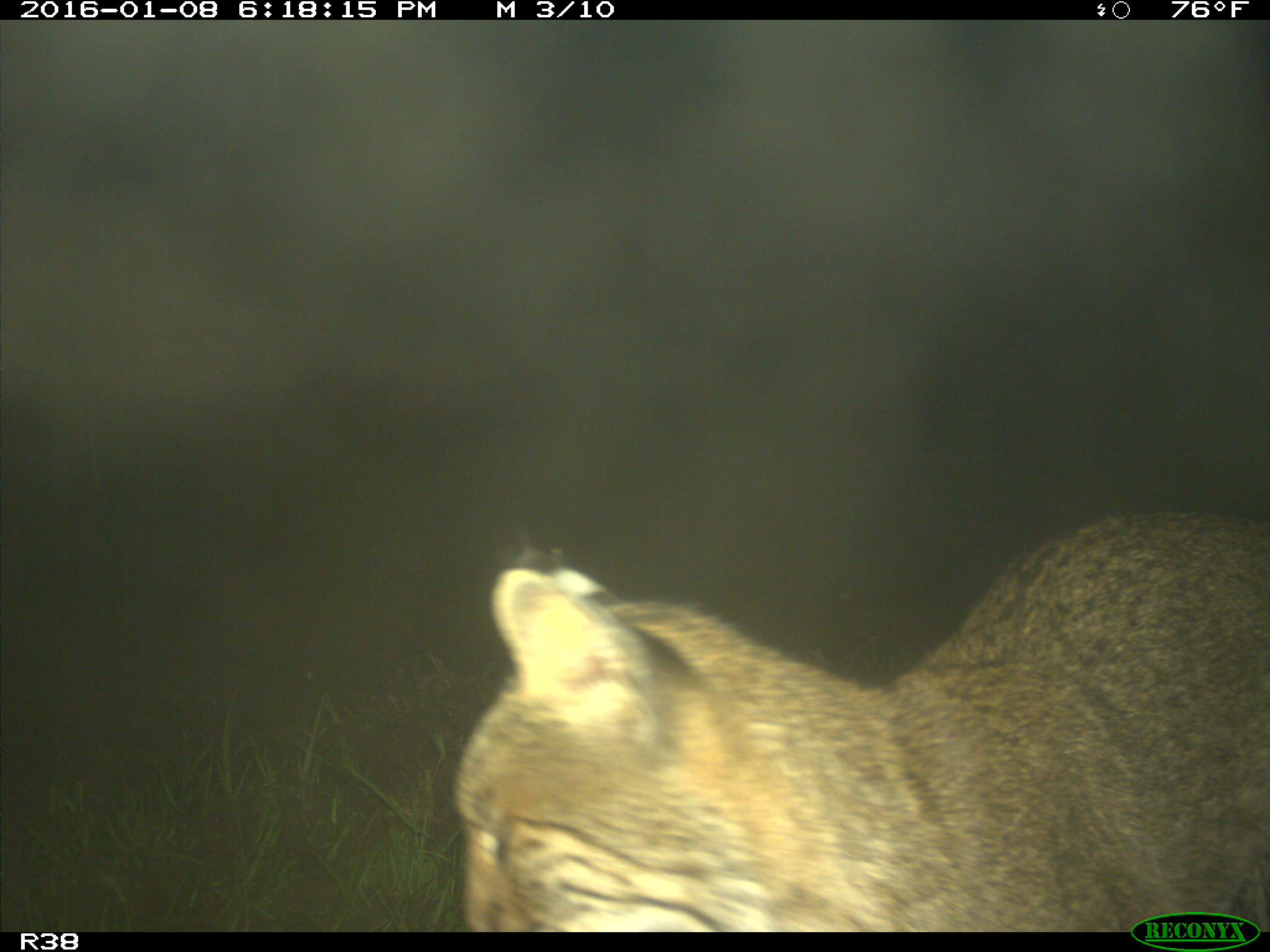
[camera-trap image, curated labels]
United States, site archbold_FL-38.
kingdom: Animalia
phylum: Chordata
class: Mammalia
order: Carnivora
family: Felidae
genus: Lynx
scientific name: Lynx rufus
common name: bobcat